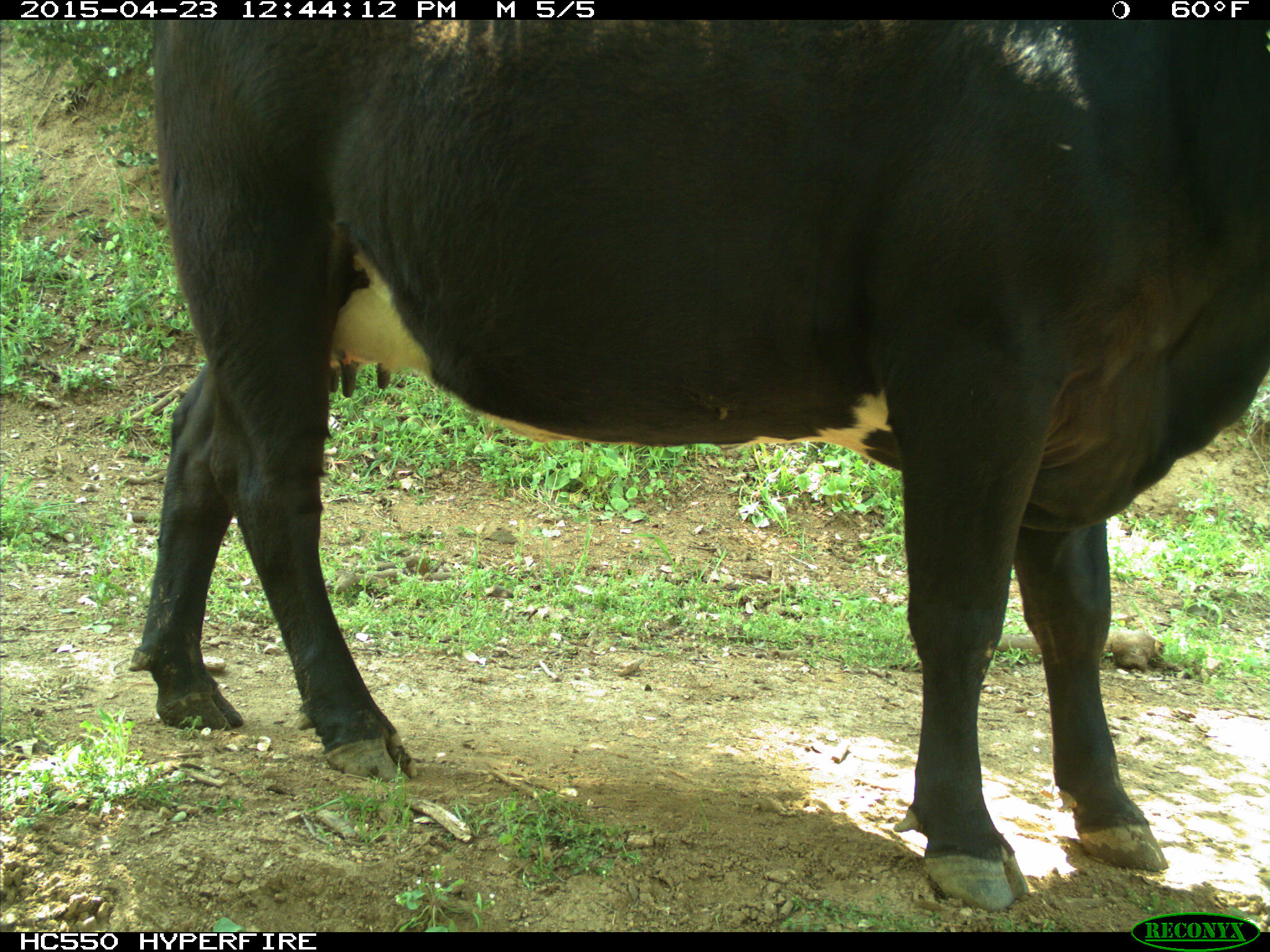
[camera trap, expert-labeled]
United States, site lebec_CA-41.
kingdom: Animalia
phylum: Chordata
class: Mammalia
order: Artiodactyla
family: Bovidae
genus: Bos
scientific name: Bos taurus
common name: domestic cow